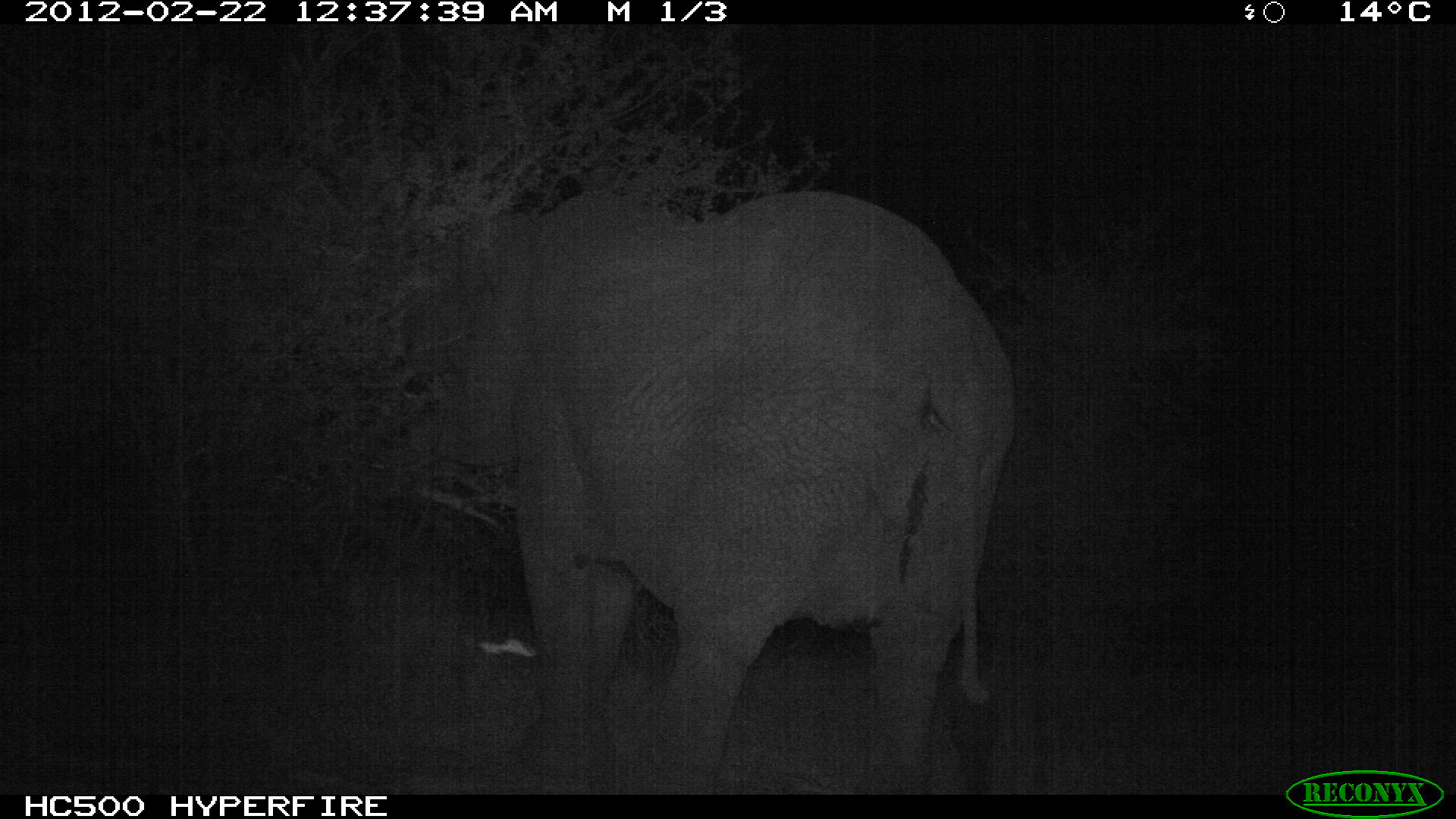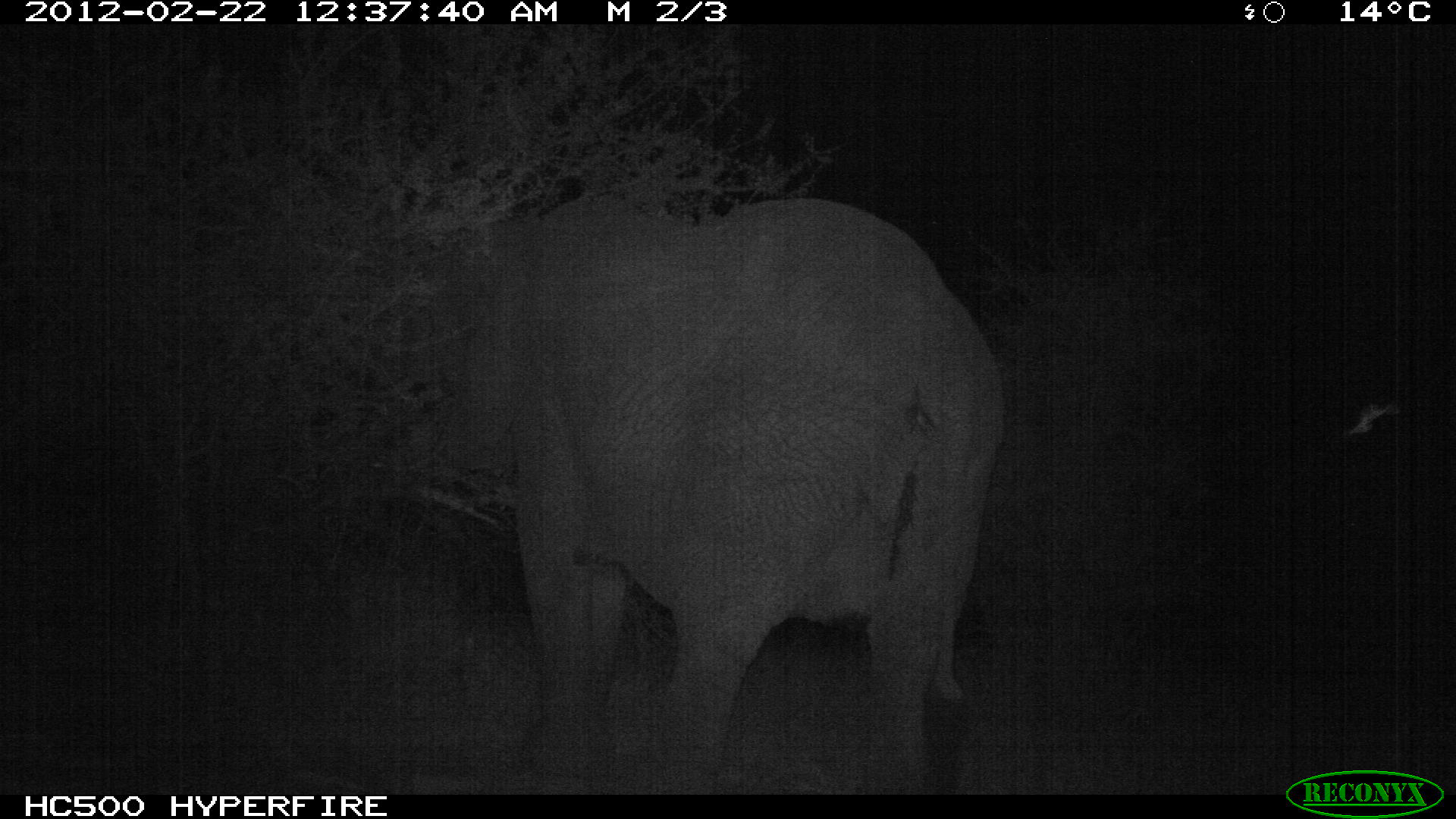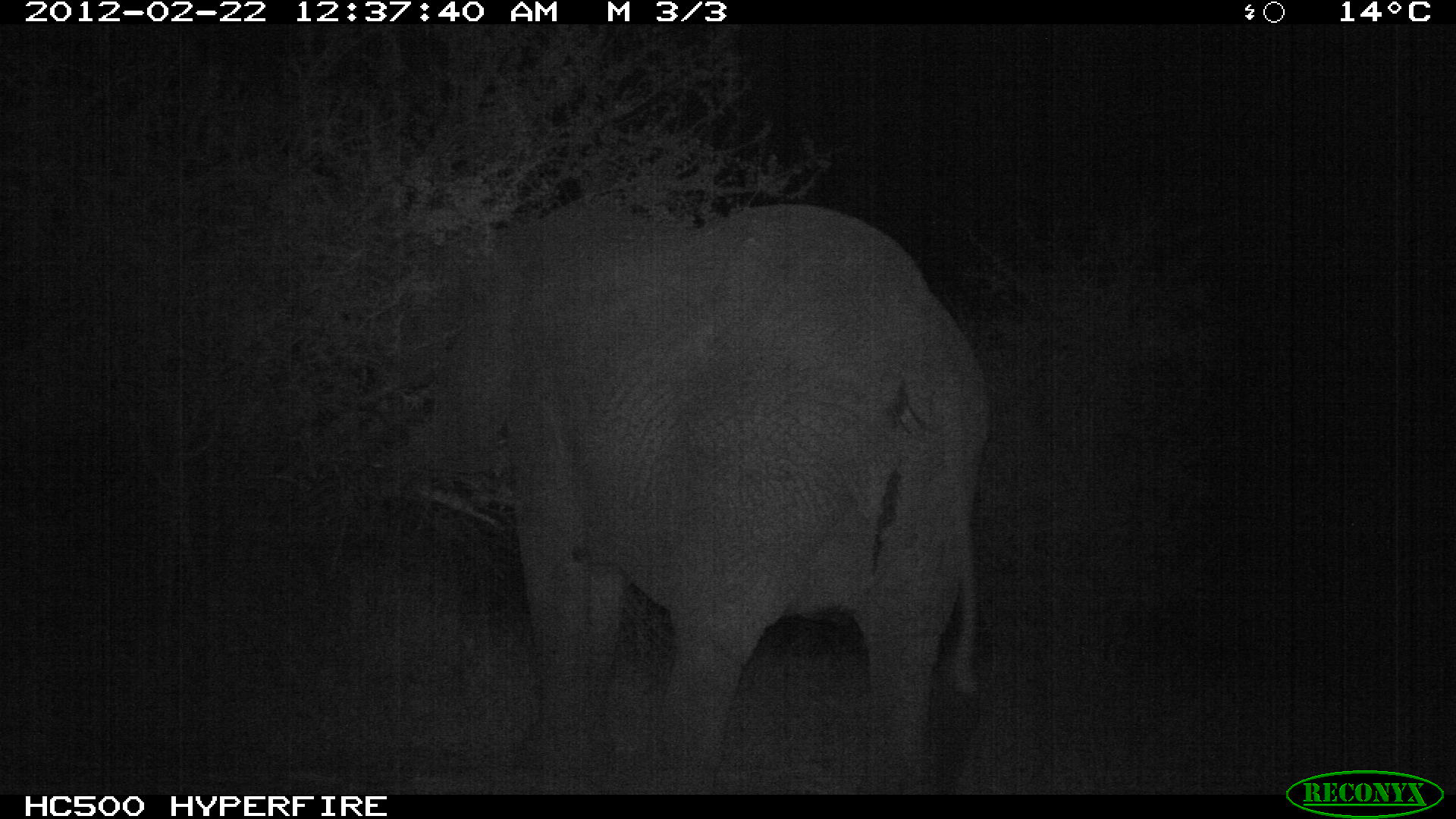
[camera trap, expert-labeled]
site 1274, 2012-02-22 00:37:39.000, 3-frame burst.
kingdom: Animalia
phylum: Chordata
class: Mammalia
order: Proboscidea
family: Elephantidae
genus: Loxodonta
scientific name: Loxodonta africana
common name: african bush elephant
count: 1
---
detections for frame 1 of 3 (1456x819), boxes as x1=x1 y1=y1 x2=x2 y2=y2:
loxodonta africana: x1=403 y1=184 x2=1017 y2=791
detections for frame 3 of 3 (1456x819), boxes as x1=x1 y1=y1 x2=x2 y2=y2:
loxodonta africana: x1=410 y1=186 x2=991 y2=791